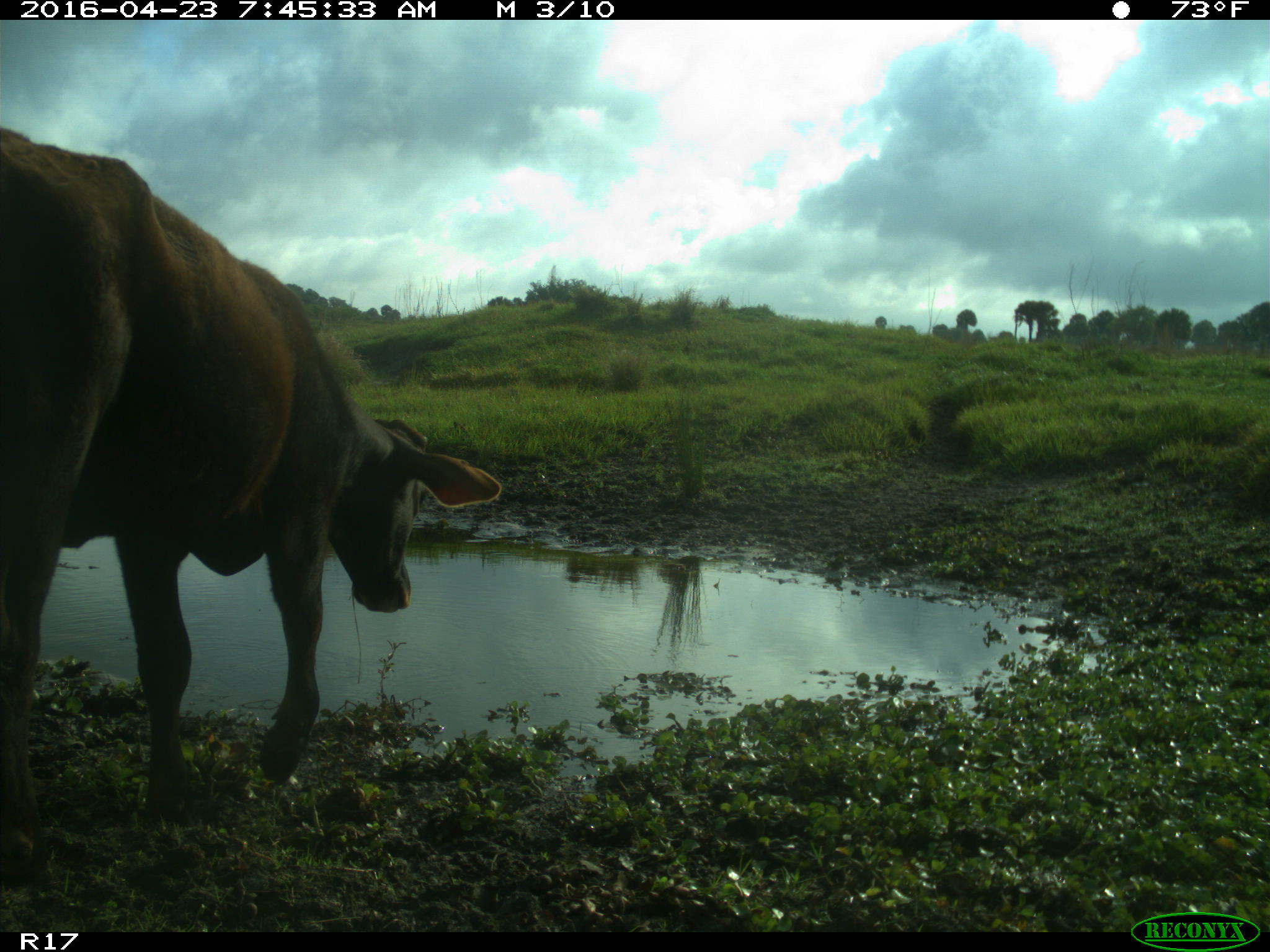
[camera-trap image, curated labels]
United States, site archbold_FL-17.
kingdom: Animalia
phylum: Chordata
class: Mammalia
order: Artiodactyla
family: Bovidae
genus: Bos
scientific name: Bos taurus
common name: domestic cow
Bos taurus (domestic cow).